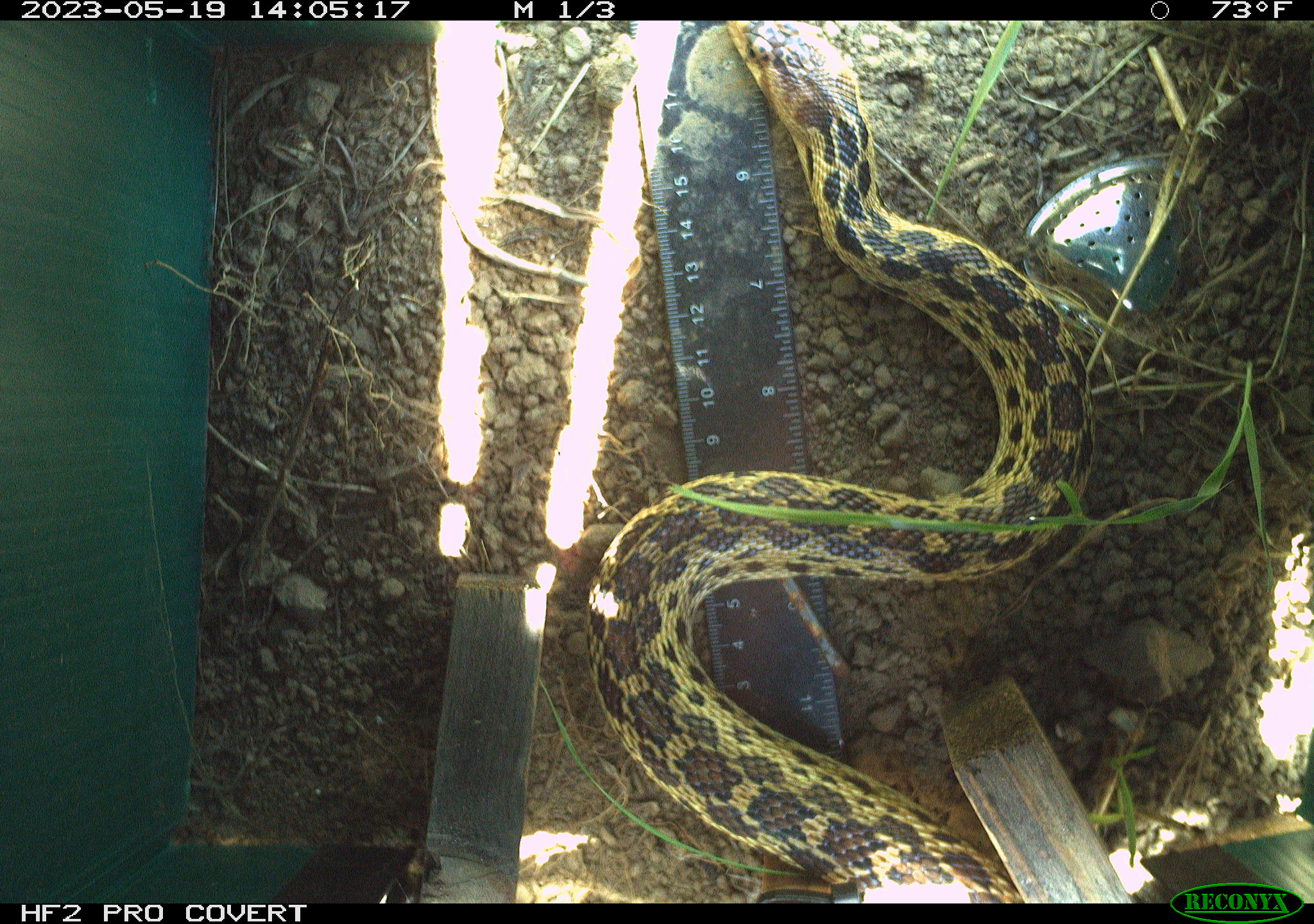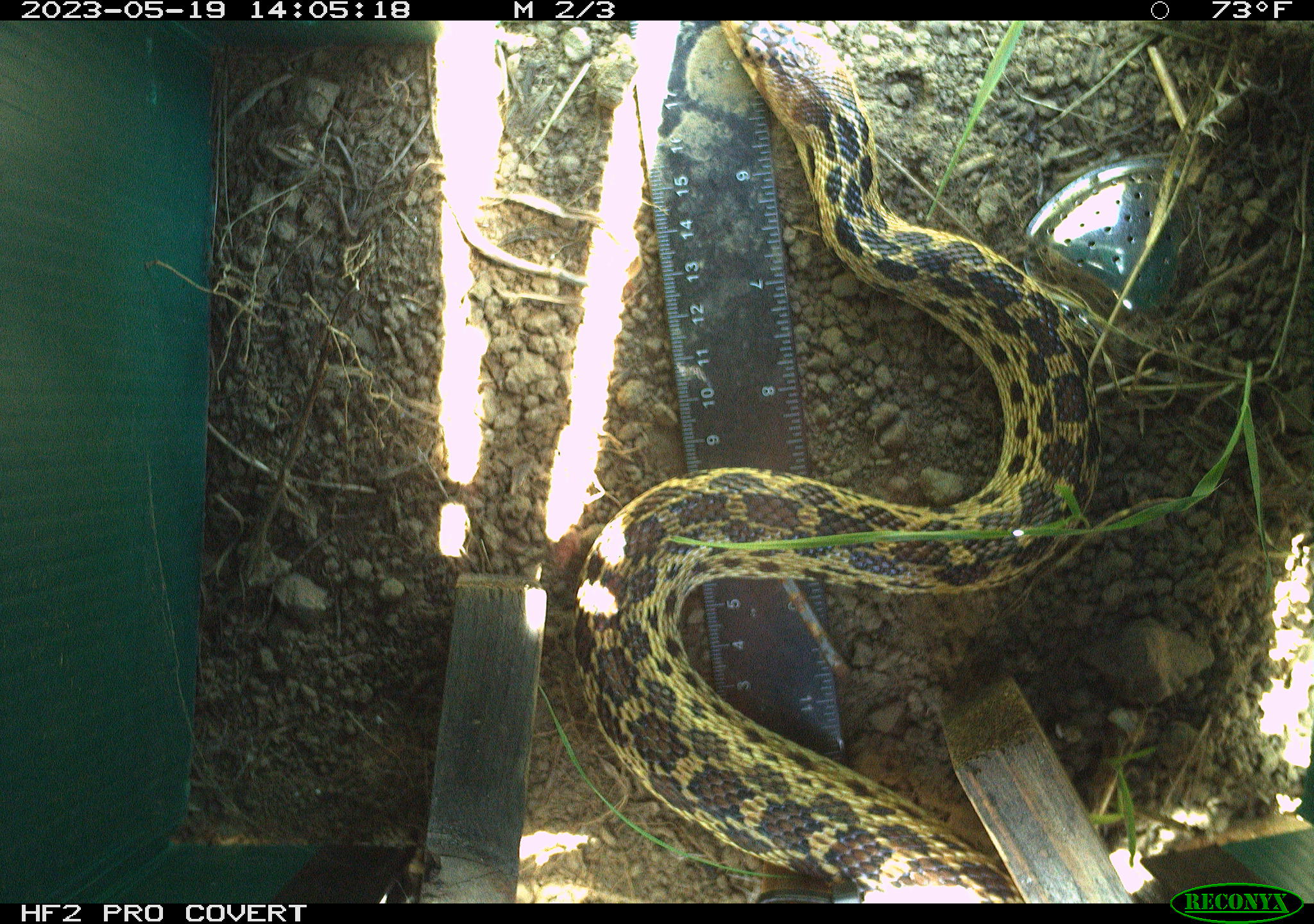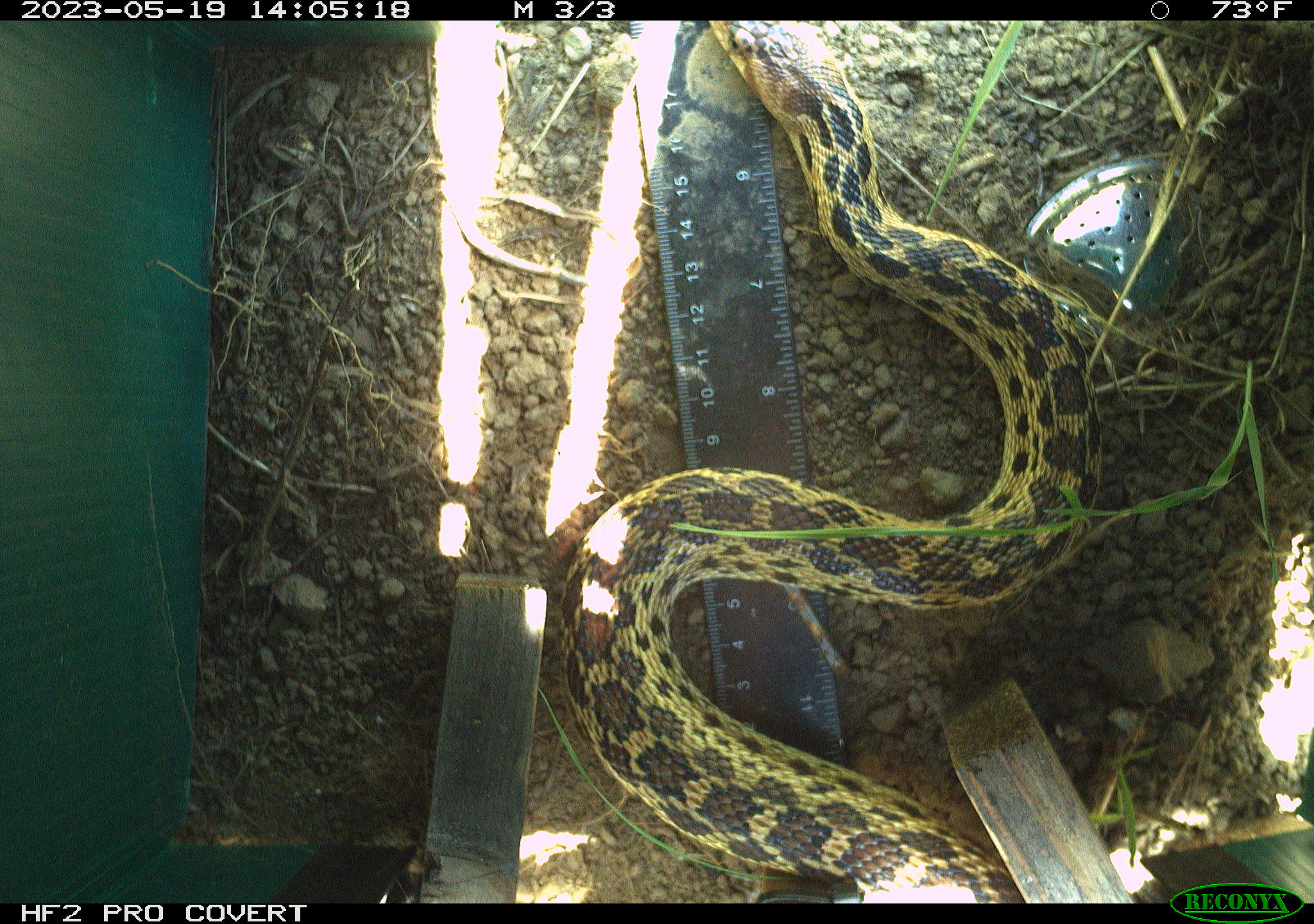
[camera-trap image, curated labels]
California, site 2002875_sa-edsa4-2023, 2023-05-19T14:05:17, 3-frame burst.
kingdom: Animalia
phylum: Chordata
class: Reptilia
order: Squamata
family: Colubridae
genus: Pituophis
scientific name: Pituophis catenifer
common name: gophersnake